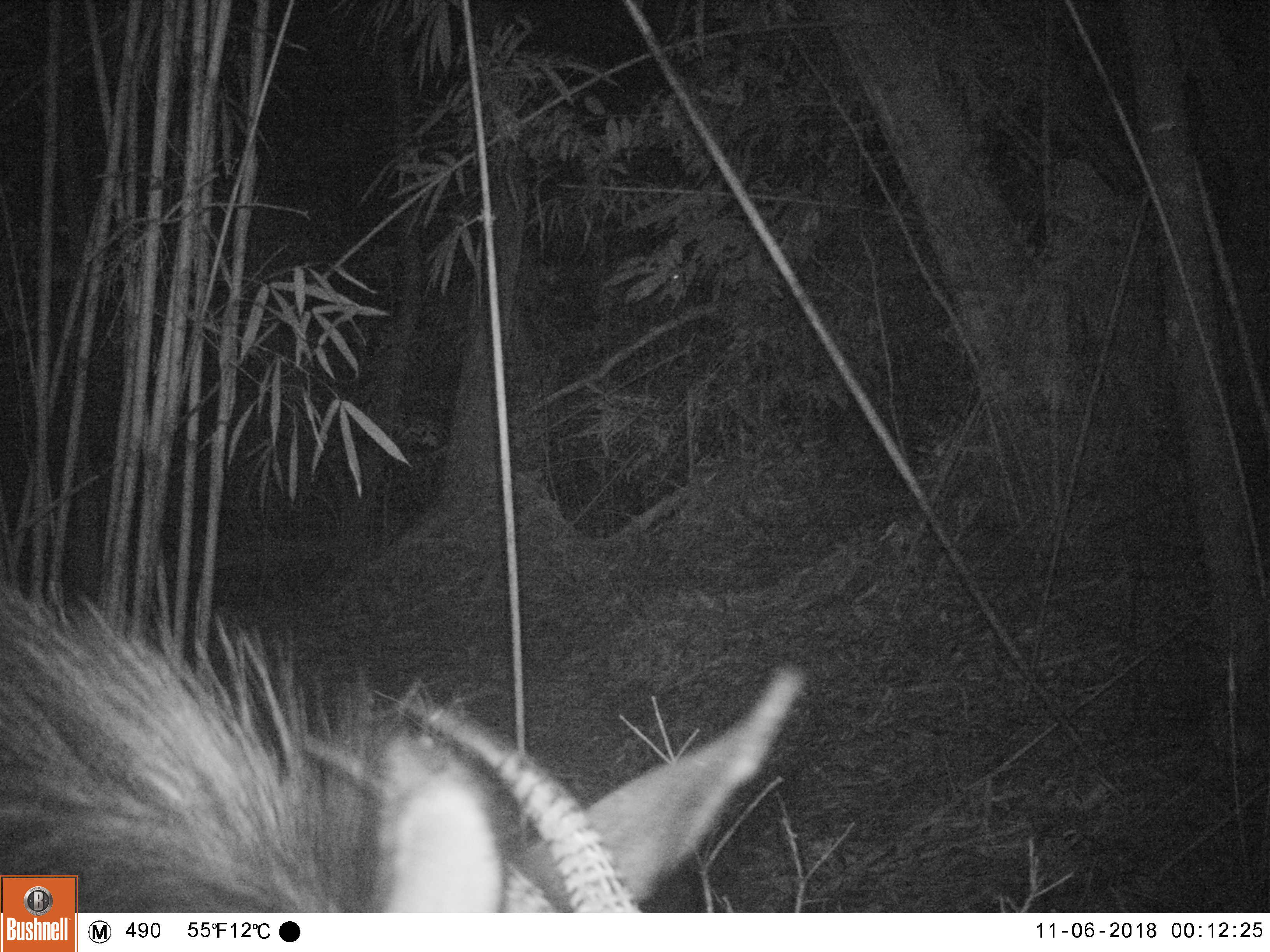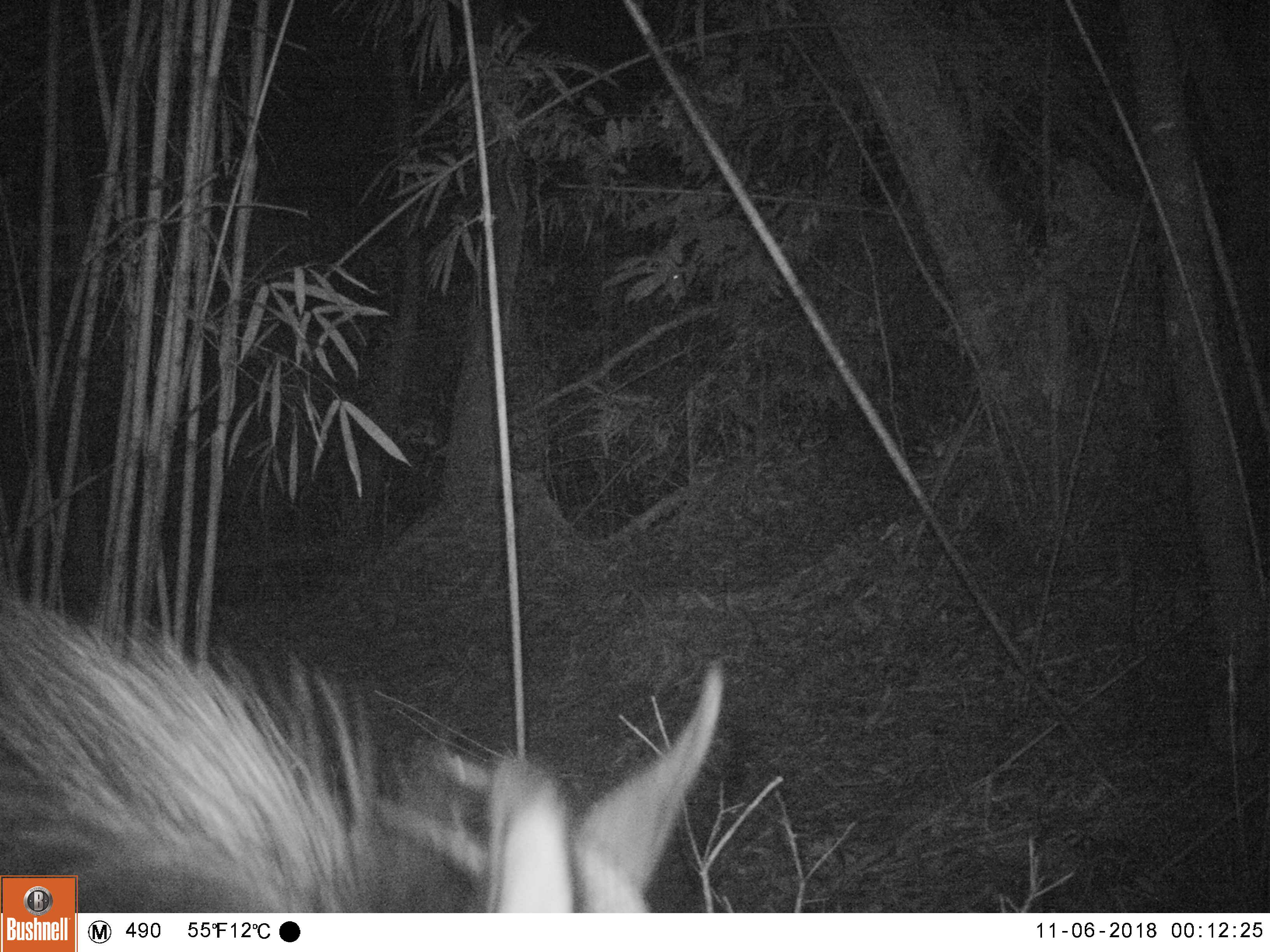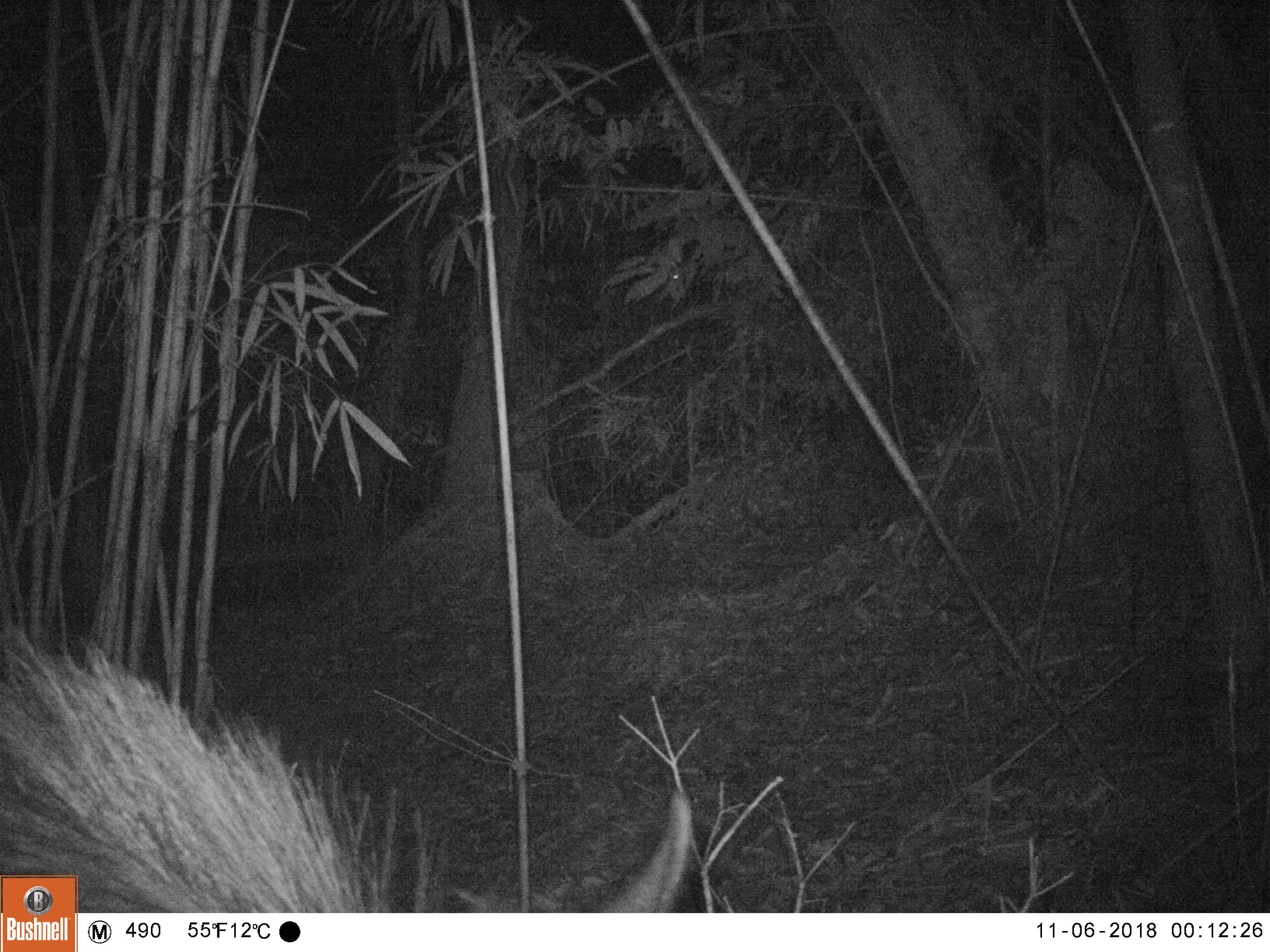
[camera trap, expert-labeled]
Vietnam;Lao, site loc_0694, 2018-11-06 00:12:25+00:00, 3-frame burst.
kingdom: Animalia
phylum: Chordata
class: Mammalia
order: Artiodactyla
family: Bovidae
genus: Capricornis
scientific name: Capricornis sumatraensis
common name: chinese serow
Chinese serow (Capricornis sumatraensis). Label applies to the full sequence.